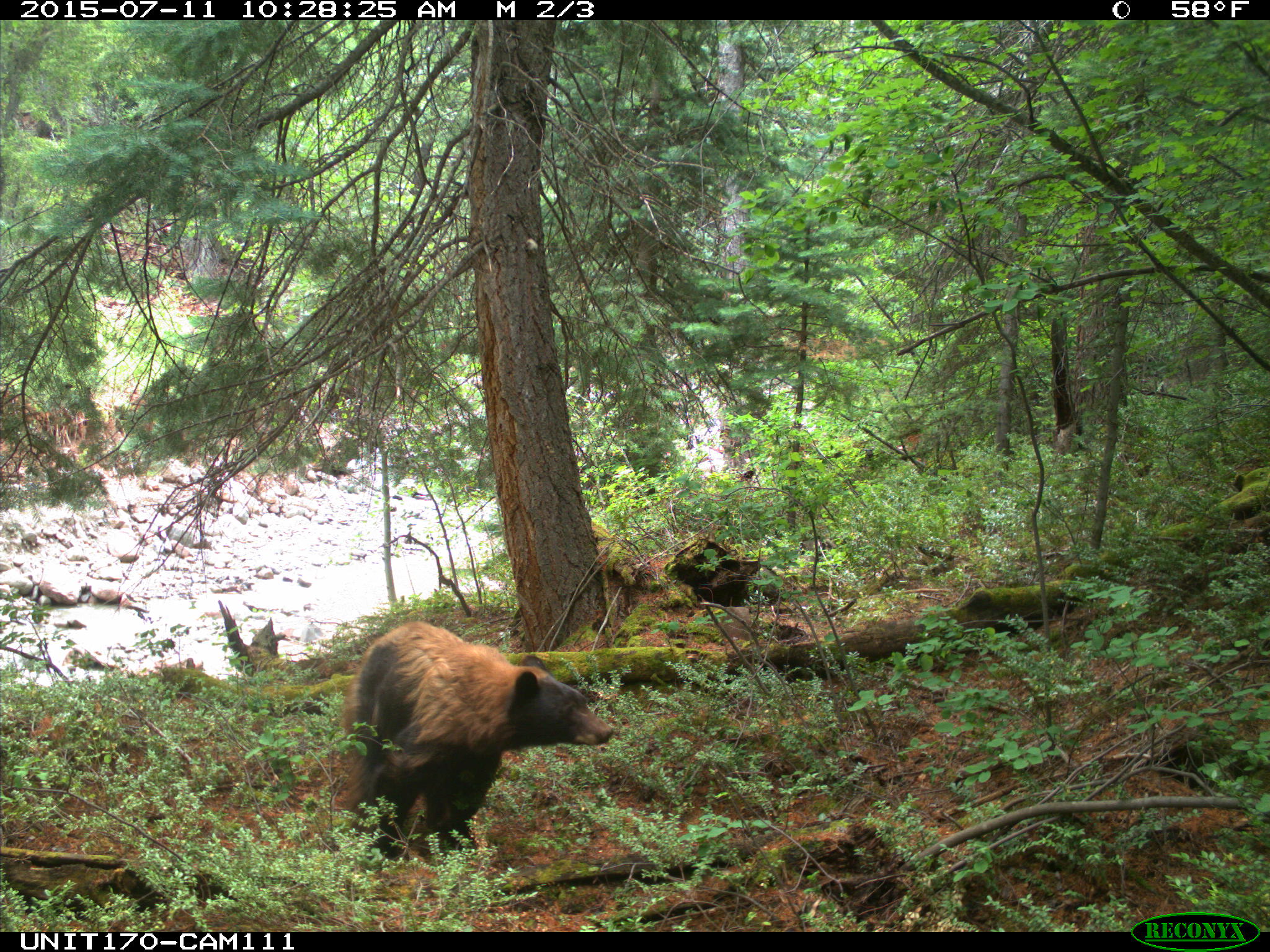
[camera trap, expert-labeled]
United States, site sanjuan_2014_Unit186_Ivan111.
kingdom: Animalia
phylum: Chordata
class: Mammalia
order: Carnivora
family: Ursidae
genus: Ursus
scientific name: Ursus americanus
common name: american black bear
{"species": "Ursus americanus (american black bear)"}